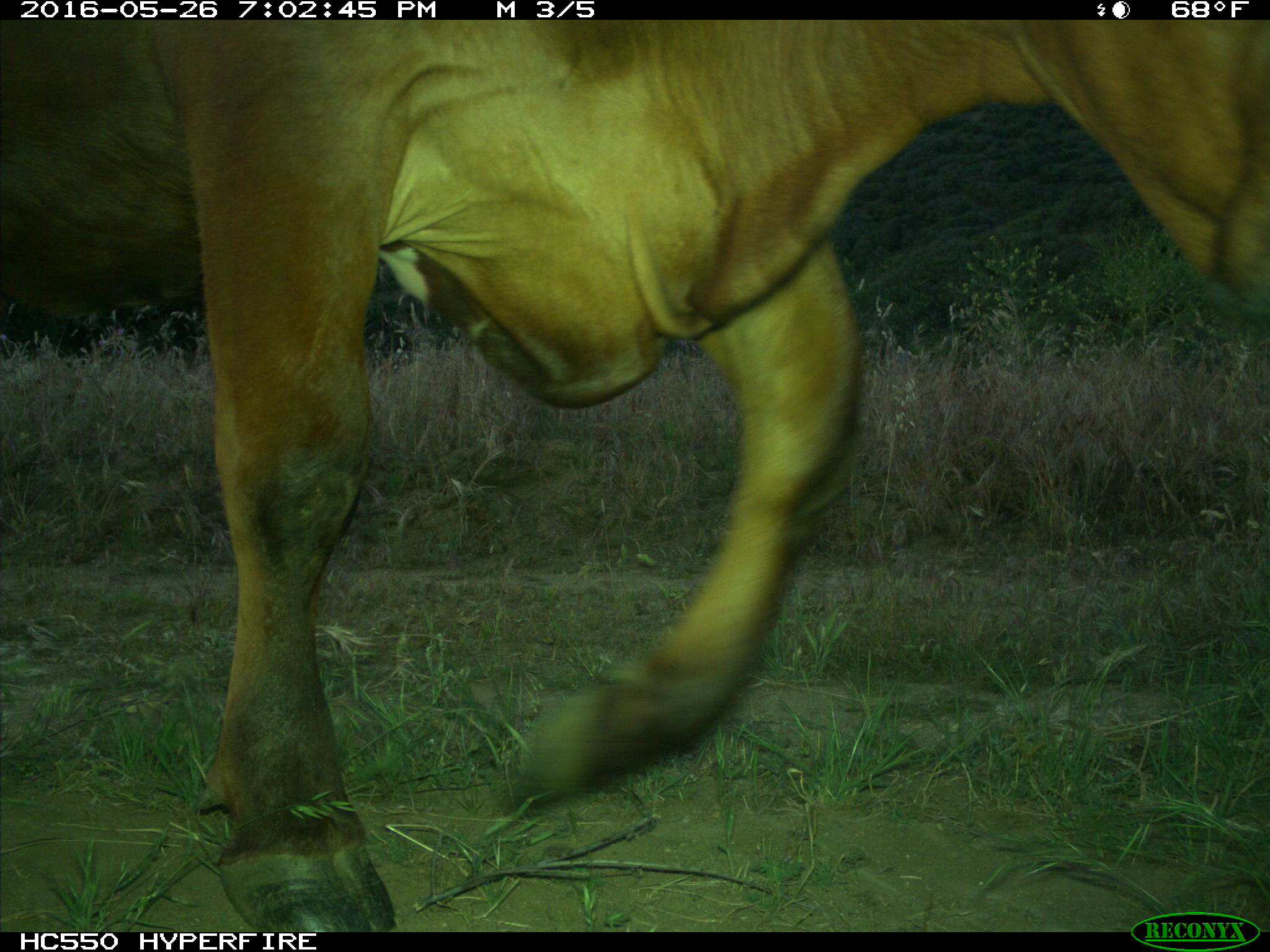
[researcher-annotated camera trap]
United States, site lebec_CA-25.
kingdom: Animalia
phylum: Chordata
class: Mammalia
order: Artiodactyla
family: Bovidae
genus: Bos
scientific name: Bos taurus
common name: domestic cow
Bos taurus (domestic cow).